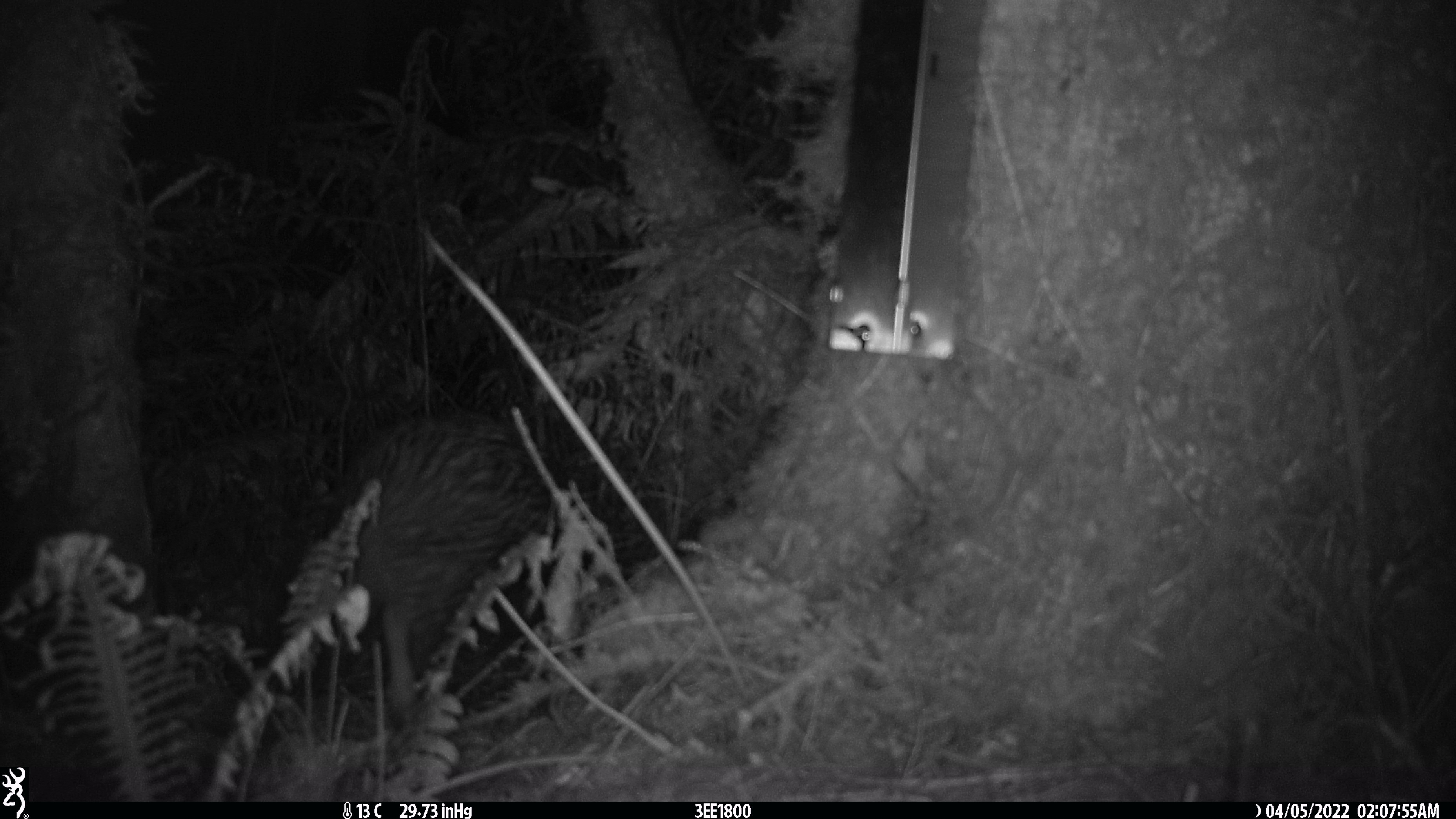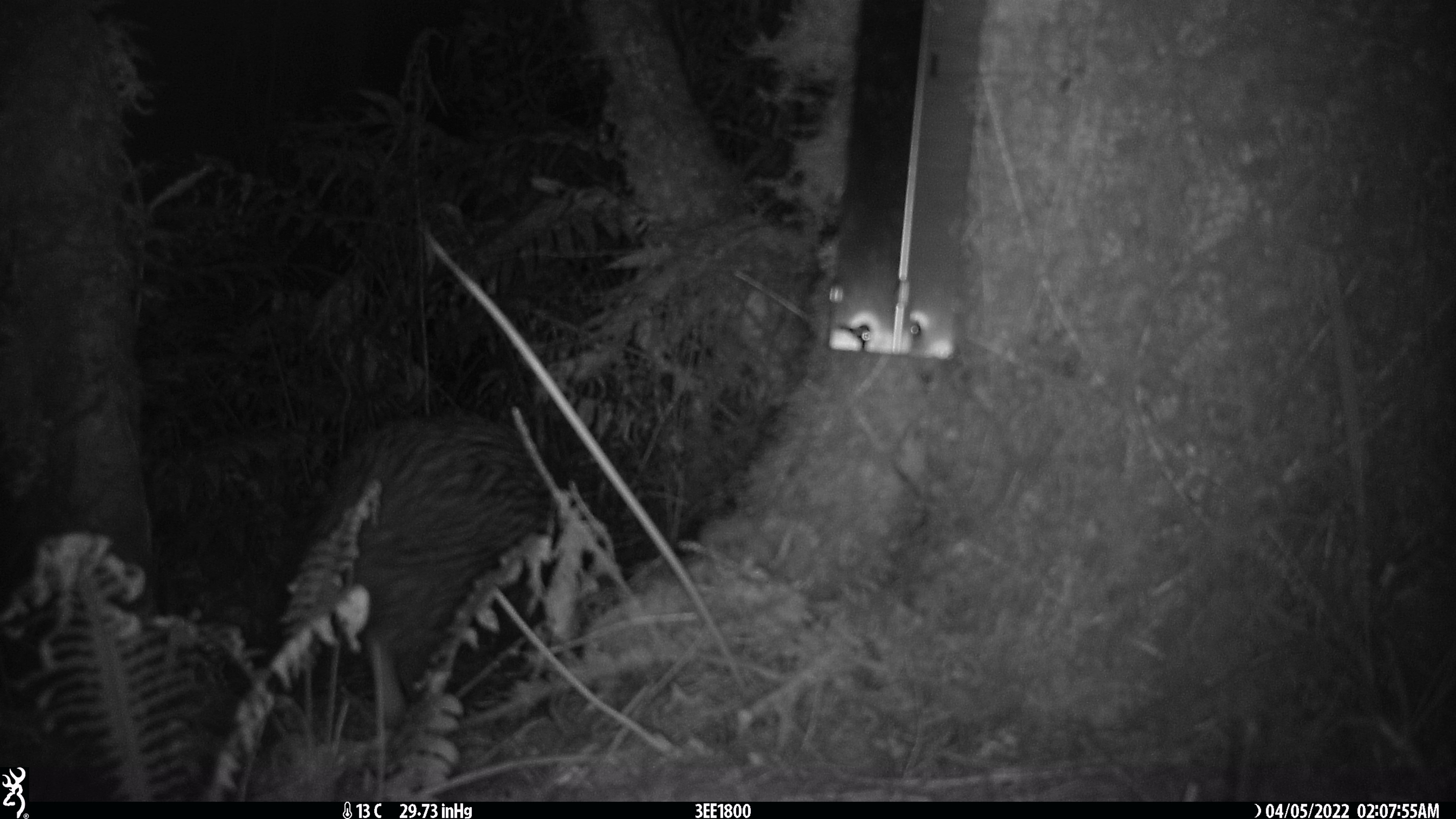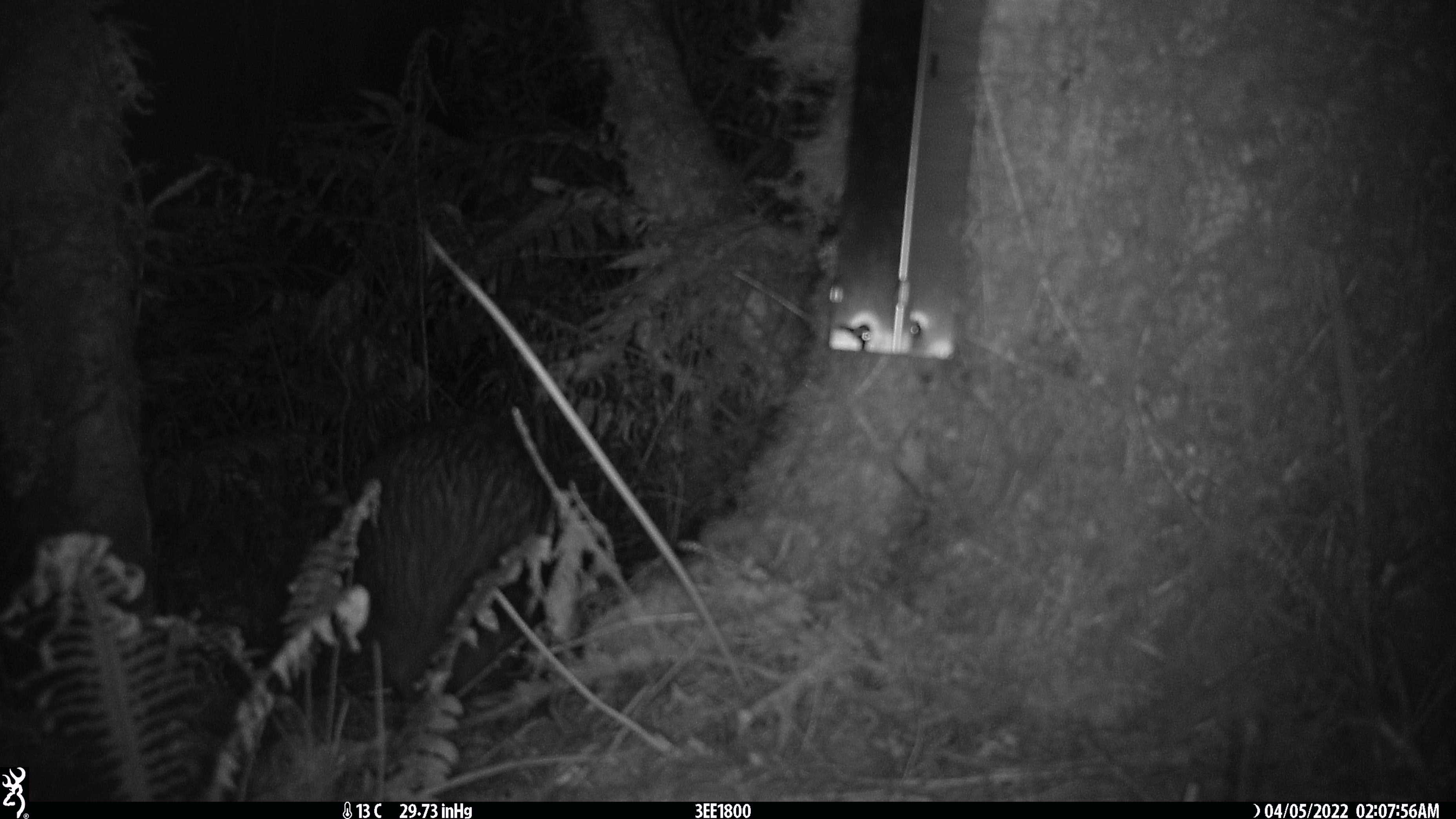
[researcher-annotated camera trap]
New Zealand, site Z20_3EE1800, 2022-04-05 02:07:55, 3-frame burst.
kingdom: Animalia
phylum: Chordata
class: Aves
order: Apterygiformes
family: Apterygidae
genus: Apteryx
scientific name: Apteryx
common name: kiwi